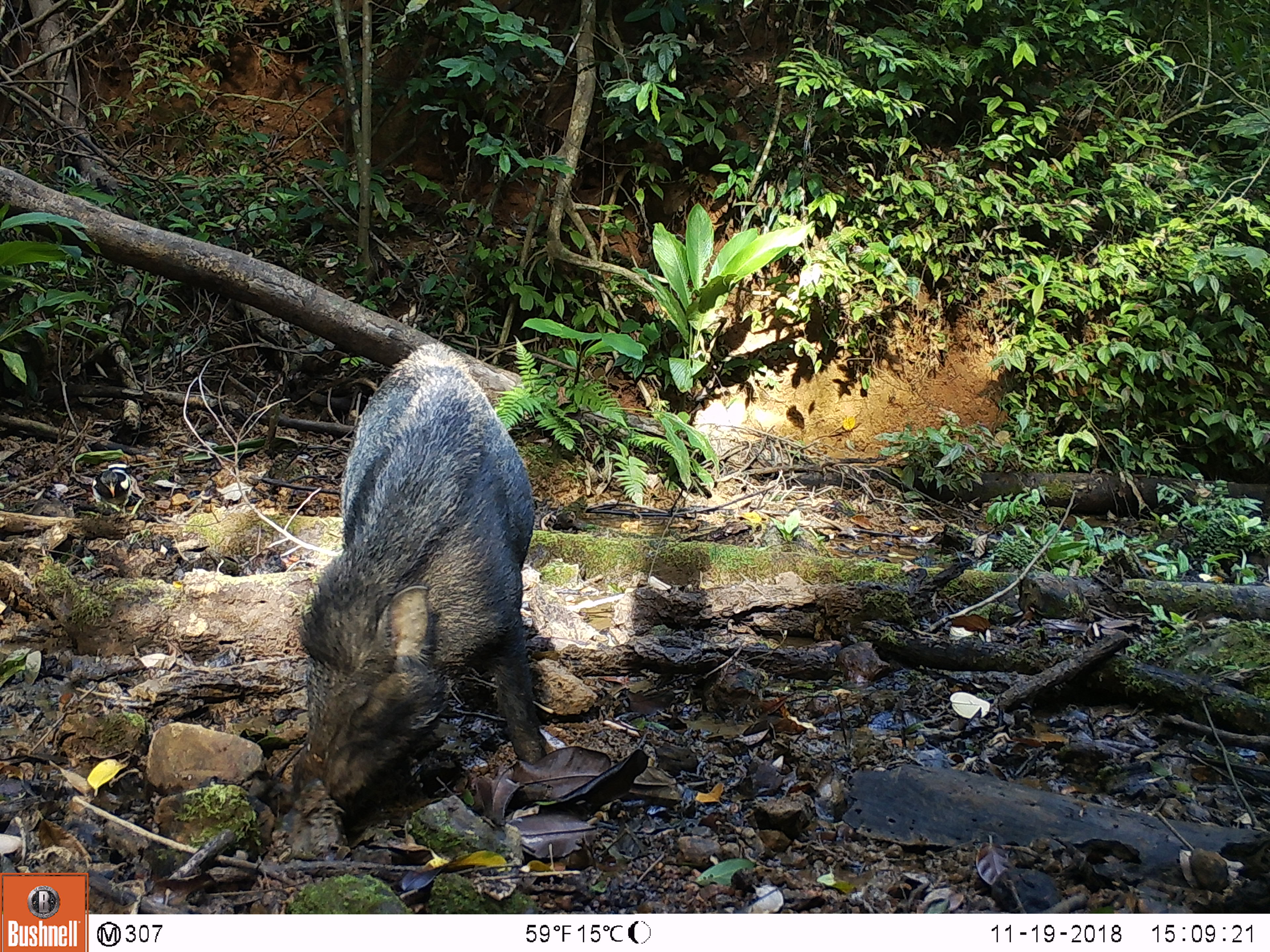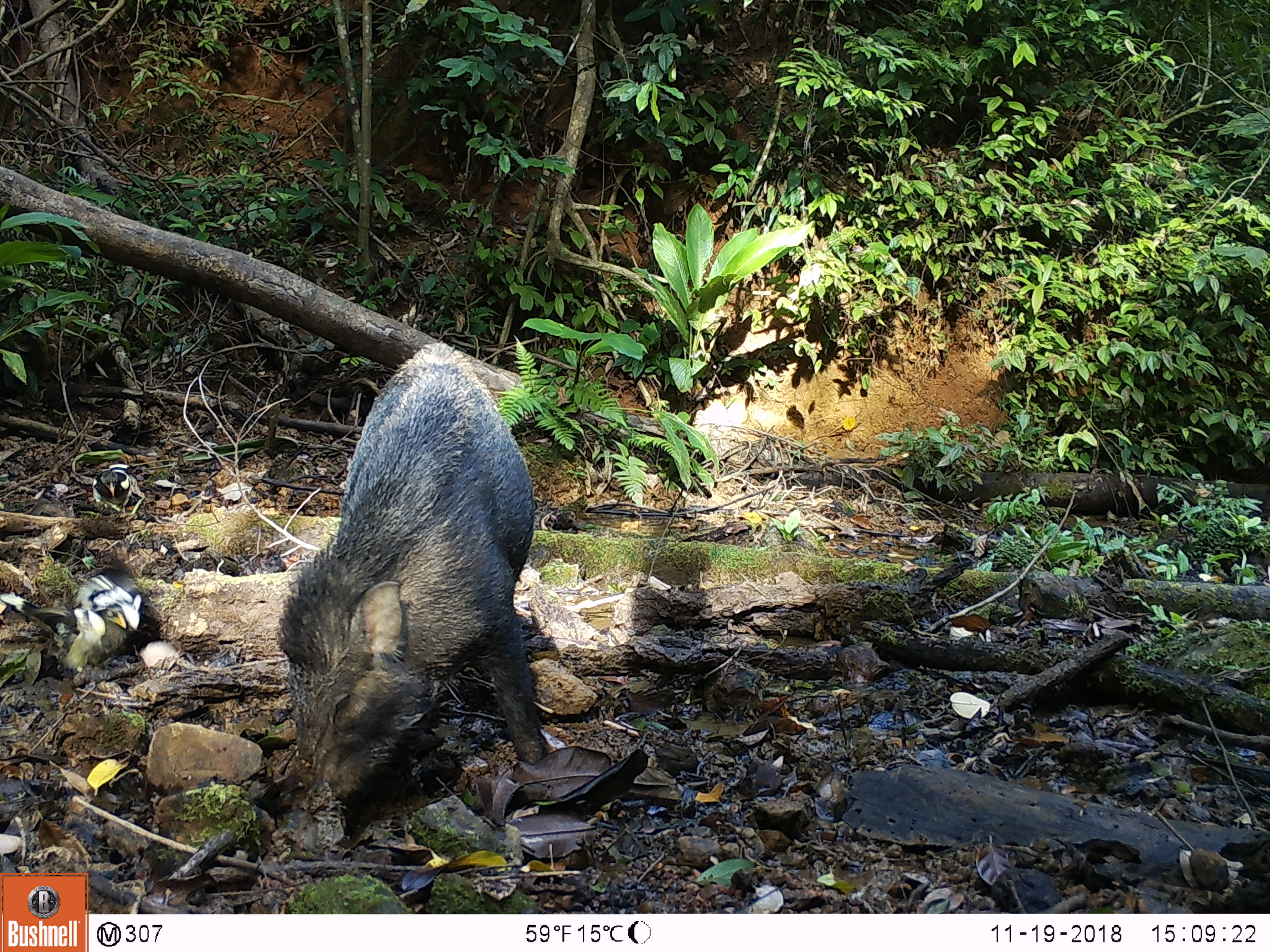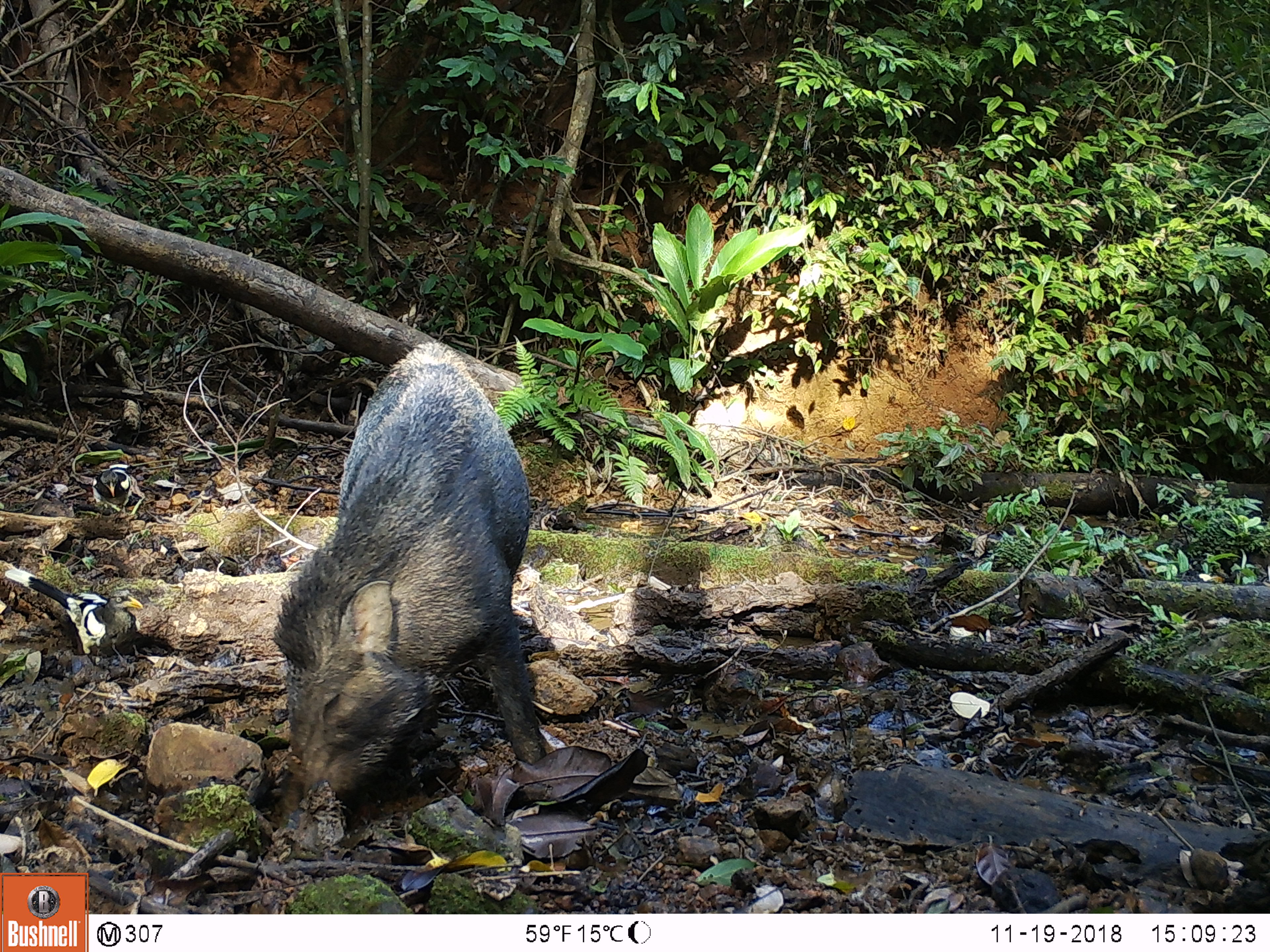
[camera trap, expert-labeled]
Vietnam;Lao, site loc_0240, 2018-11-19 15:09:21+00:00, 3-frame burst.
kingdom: Animalia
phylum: Chordata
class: Mammalia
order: Artiodactyla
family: Suidae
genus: Sus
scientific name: Sus scrofa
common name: eurasian wild pig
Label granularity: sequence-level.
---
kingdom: Animalia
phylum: Chordata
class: Aves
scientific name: Aves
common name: bird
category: unidentified bird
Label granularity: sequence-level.